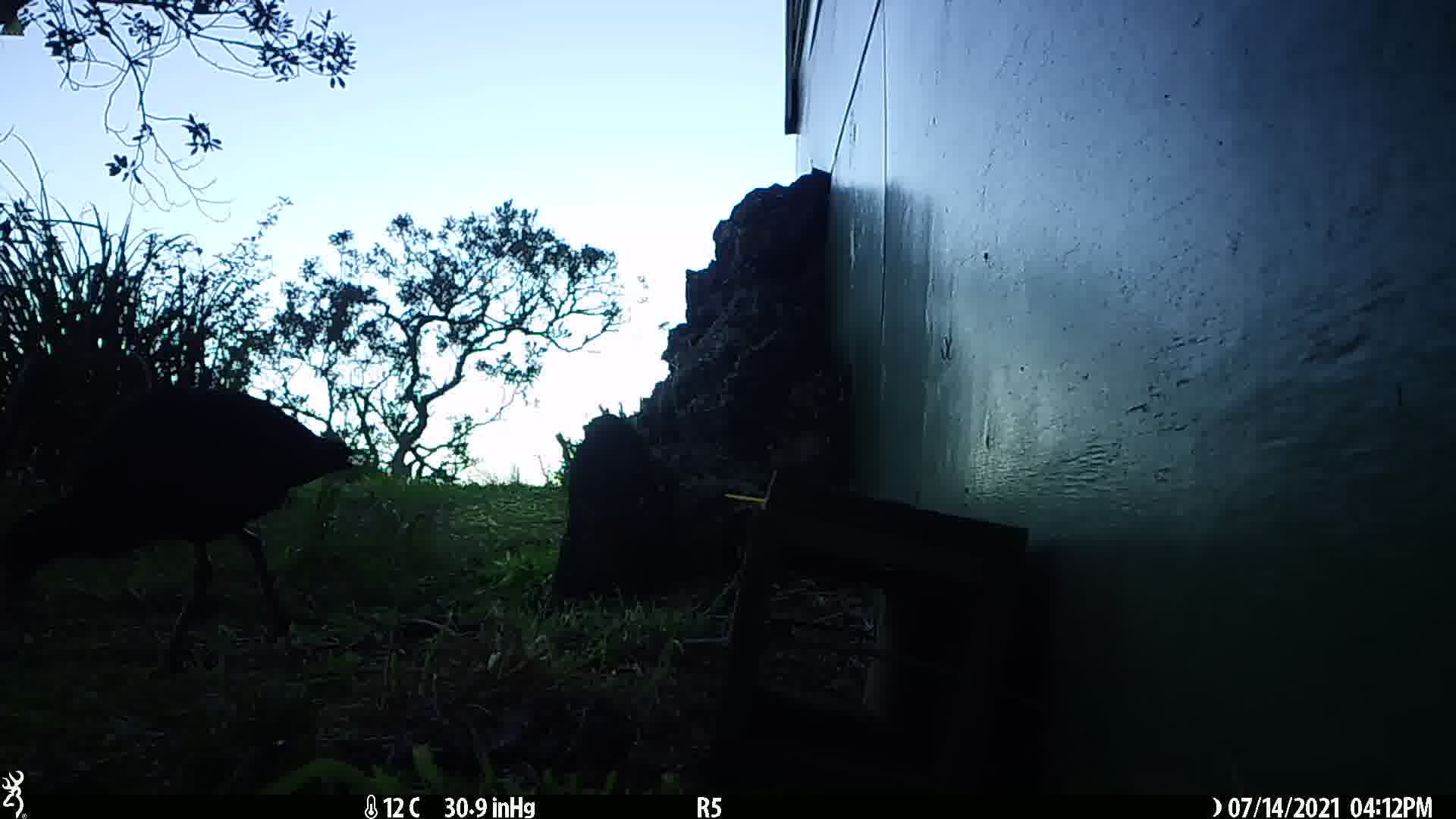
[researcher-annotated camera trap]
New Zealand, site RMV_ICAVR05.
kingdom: Animalia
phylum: Chordata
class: Aves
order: Gruiformes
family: Rallidae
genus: Porphyrio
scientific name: Porphyrio melanotus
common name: australasian swamphen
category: pukeko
Pukeko (australasian swamphen) (Porphyrio melanotus).